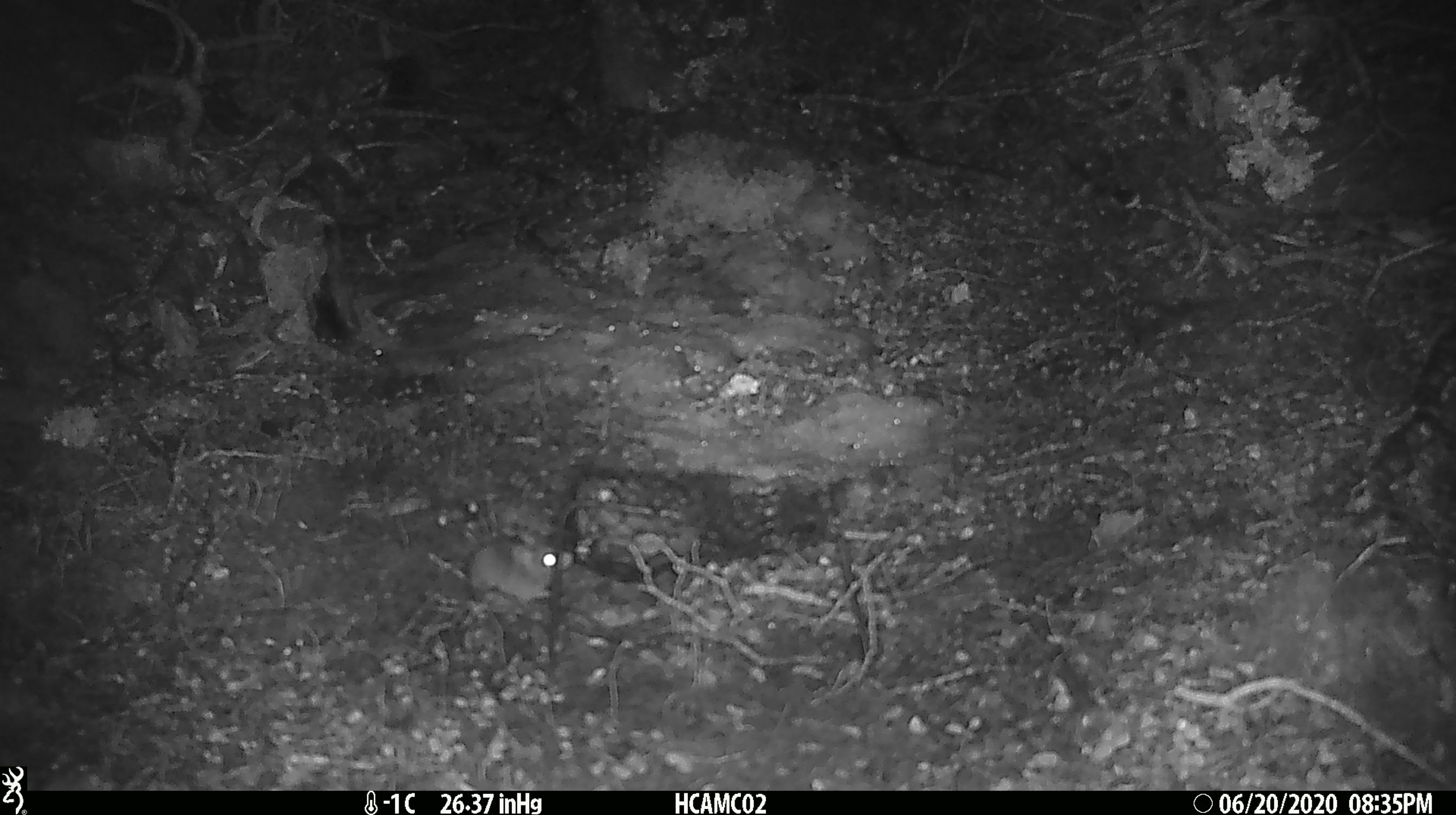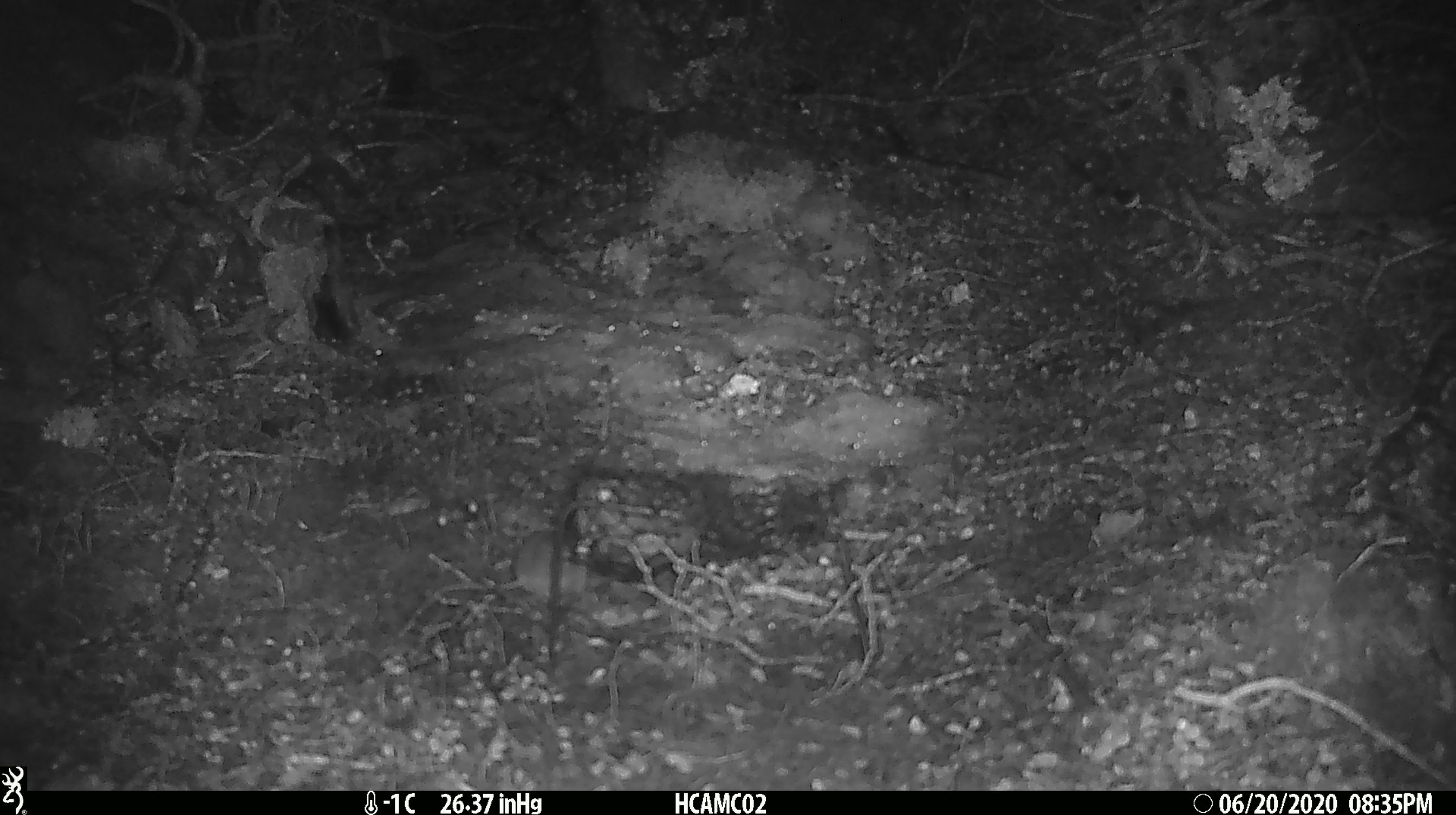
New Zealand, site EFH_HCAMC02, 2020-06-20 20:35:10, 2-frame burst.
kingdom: Animalia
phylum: Chordata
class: Mammalia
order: Rodentia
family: Muridae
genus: Mus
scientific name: Mus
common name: mouse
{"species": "mouse (Mus)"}